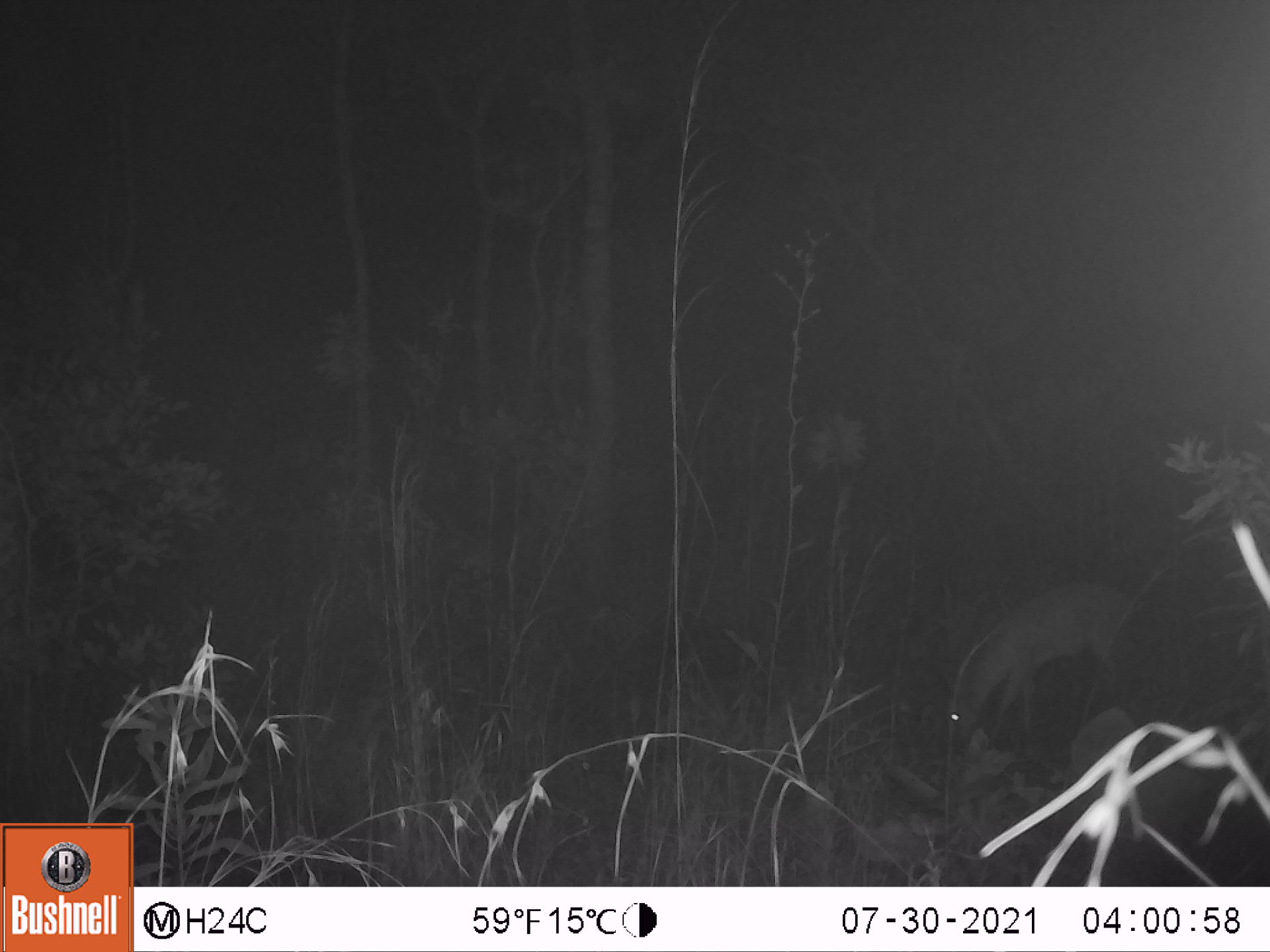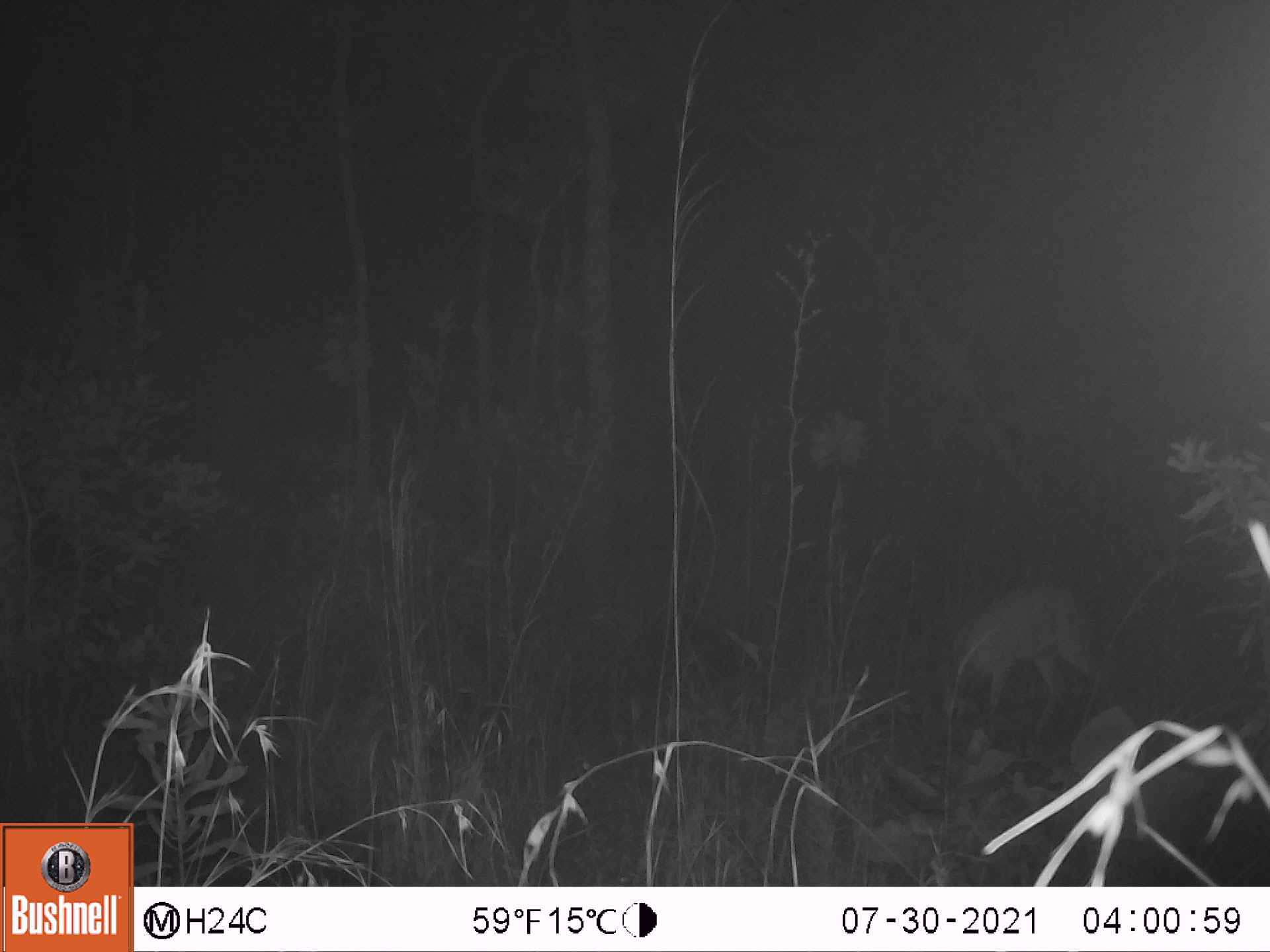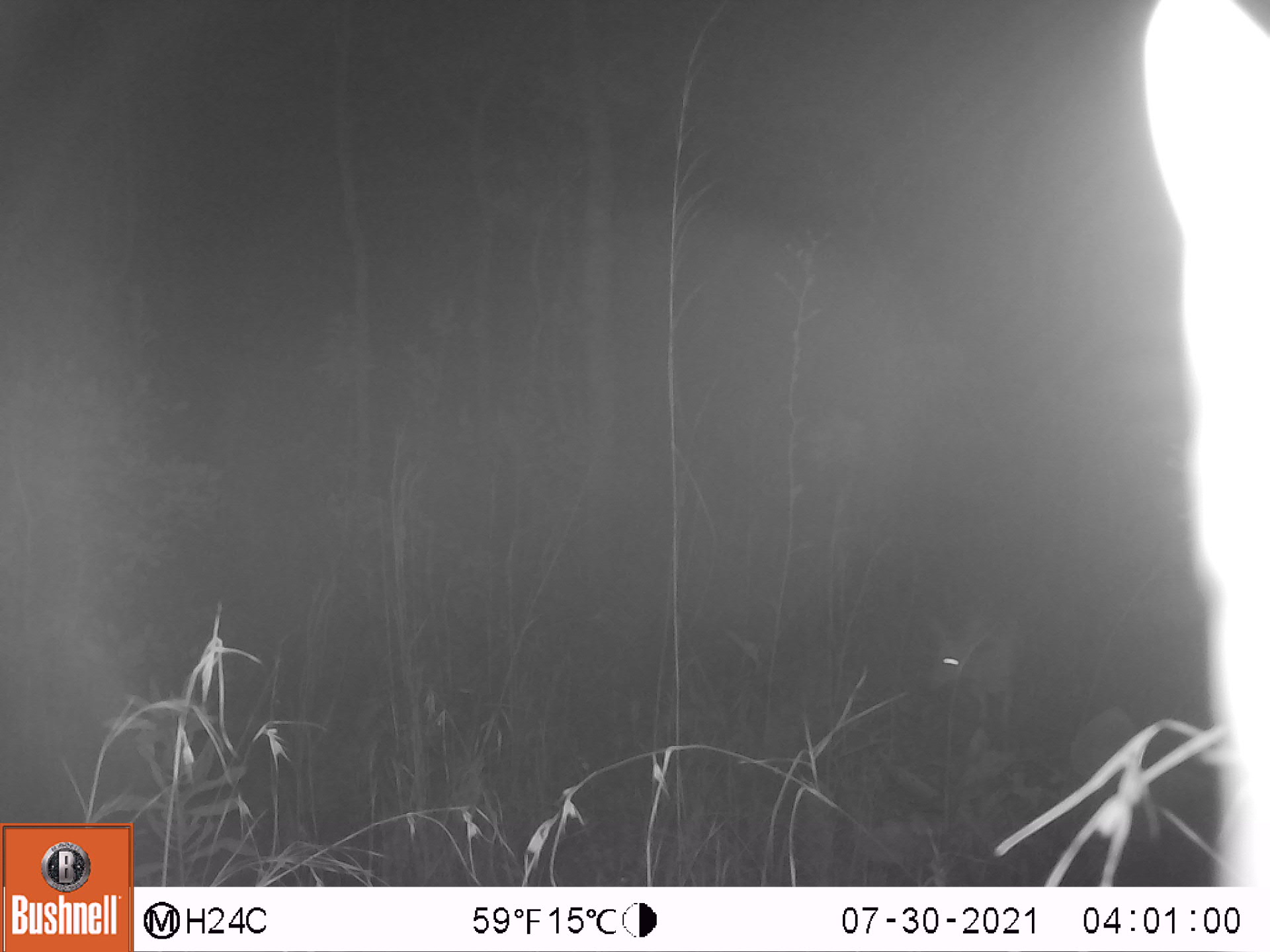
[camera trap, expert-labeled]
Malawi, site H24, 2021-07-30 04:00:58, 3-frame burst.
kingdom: Animalia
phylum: Chordata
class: Mammalia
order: Artiodactyla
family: Bovidae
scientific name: Antilopinae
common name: small antelope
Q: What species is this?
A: Small antelope (Antilopinae).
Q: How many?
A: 1.